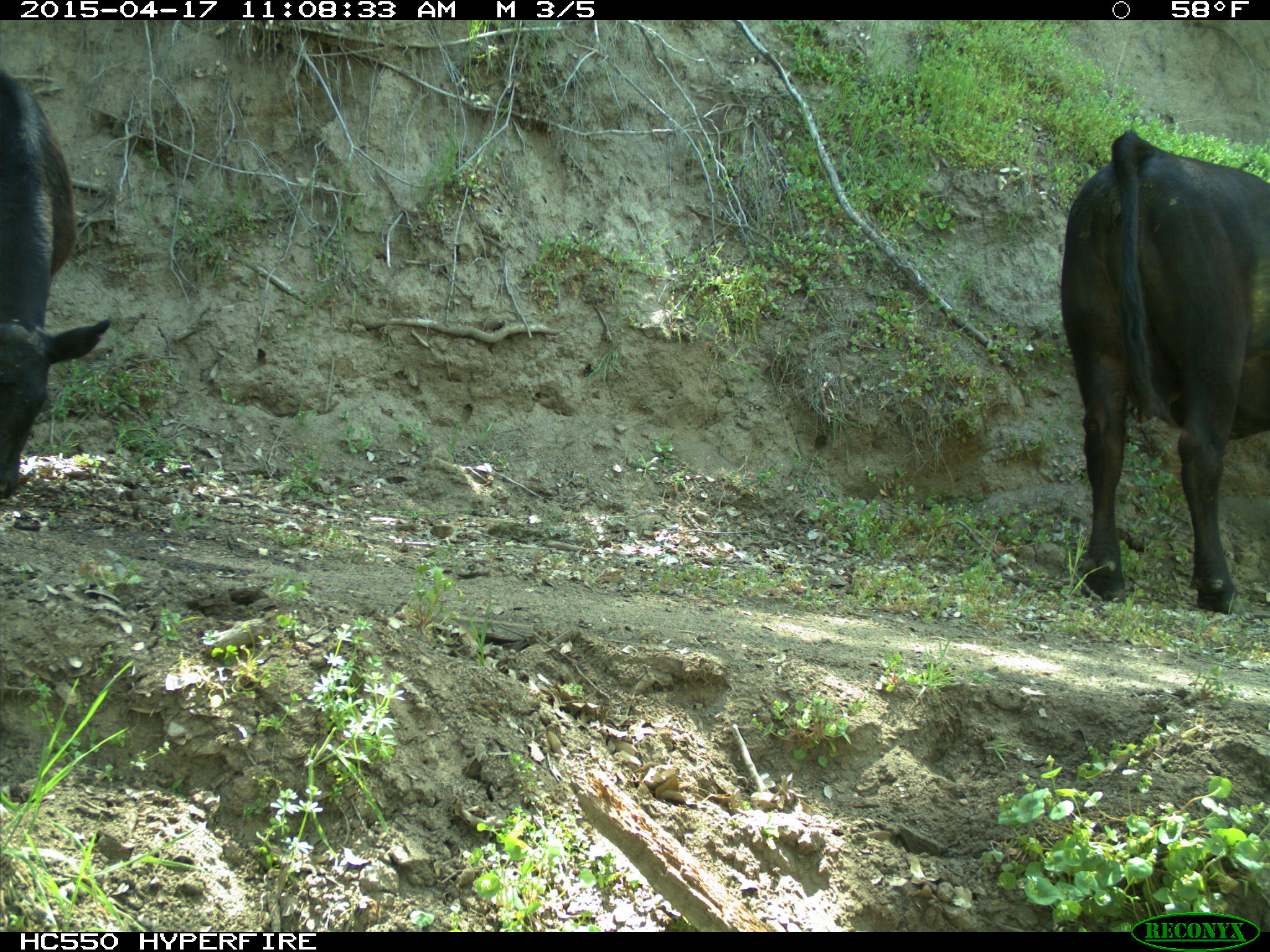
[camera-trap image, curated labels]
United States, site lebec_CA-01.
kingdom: Animalia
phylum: Chordata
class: Mammalia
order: Artiodactyla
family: Bovidae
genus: Bos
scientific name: Bos taurus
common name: domestic cow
Bos taurus (domestic cow).